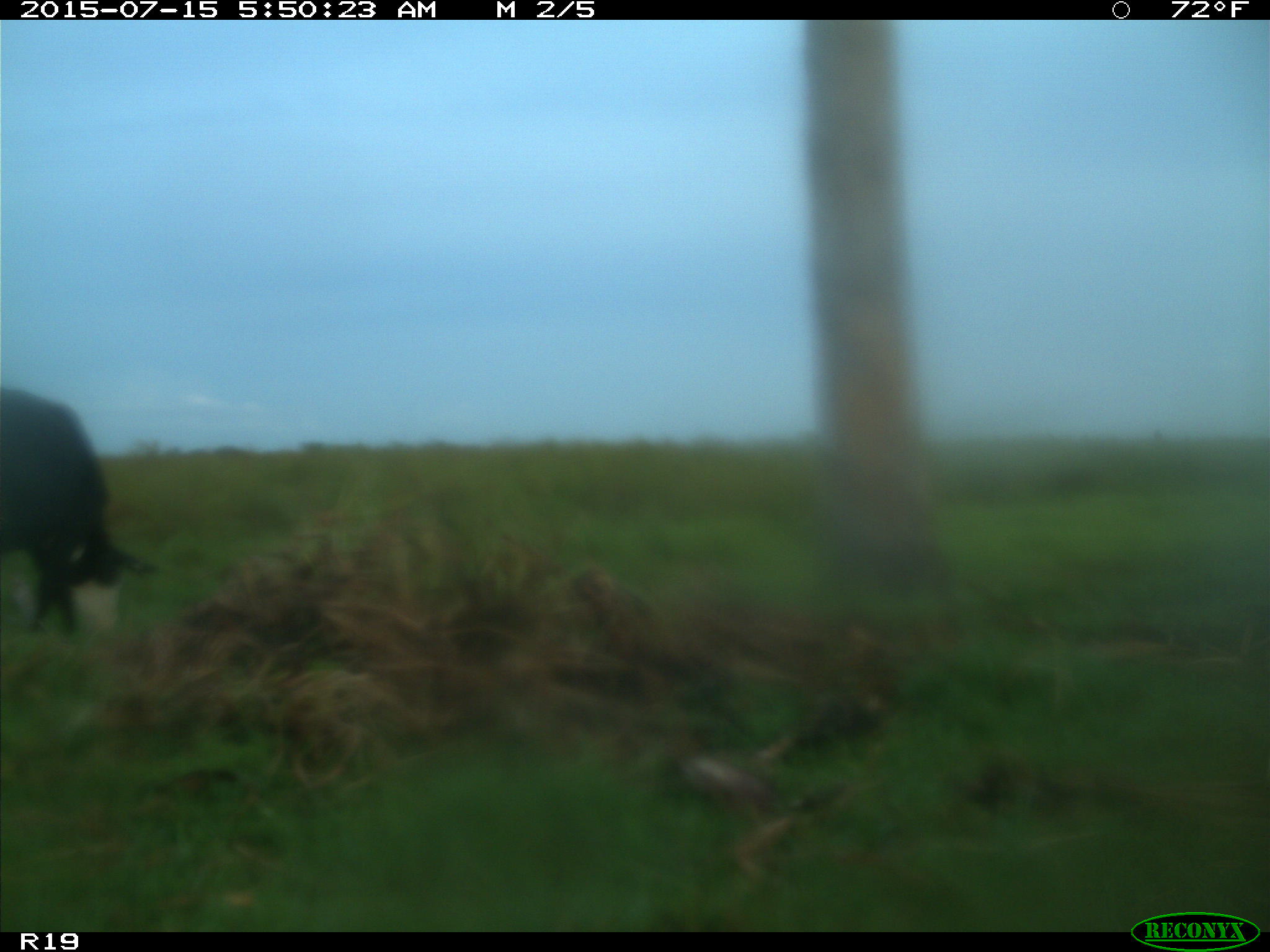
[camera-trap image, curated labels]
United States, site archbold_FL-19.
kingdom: Animalia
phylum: Chordata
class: Mammalia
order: Artiodactyla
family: Bovidae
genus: Bos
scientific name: Bos taurus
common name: domestic cow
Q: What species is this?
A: Bos taurus (domestic cow).